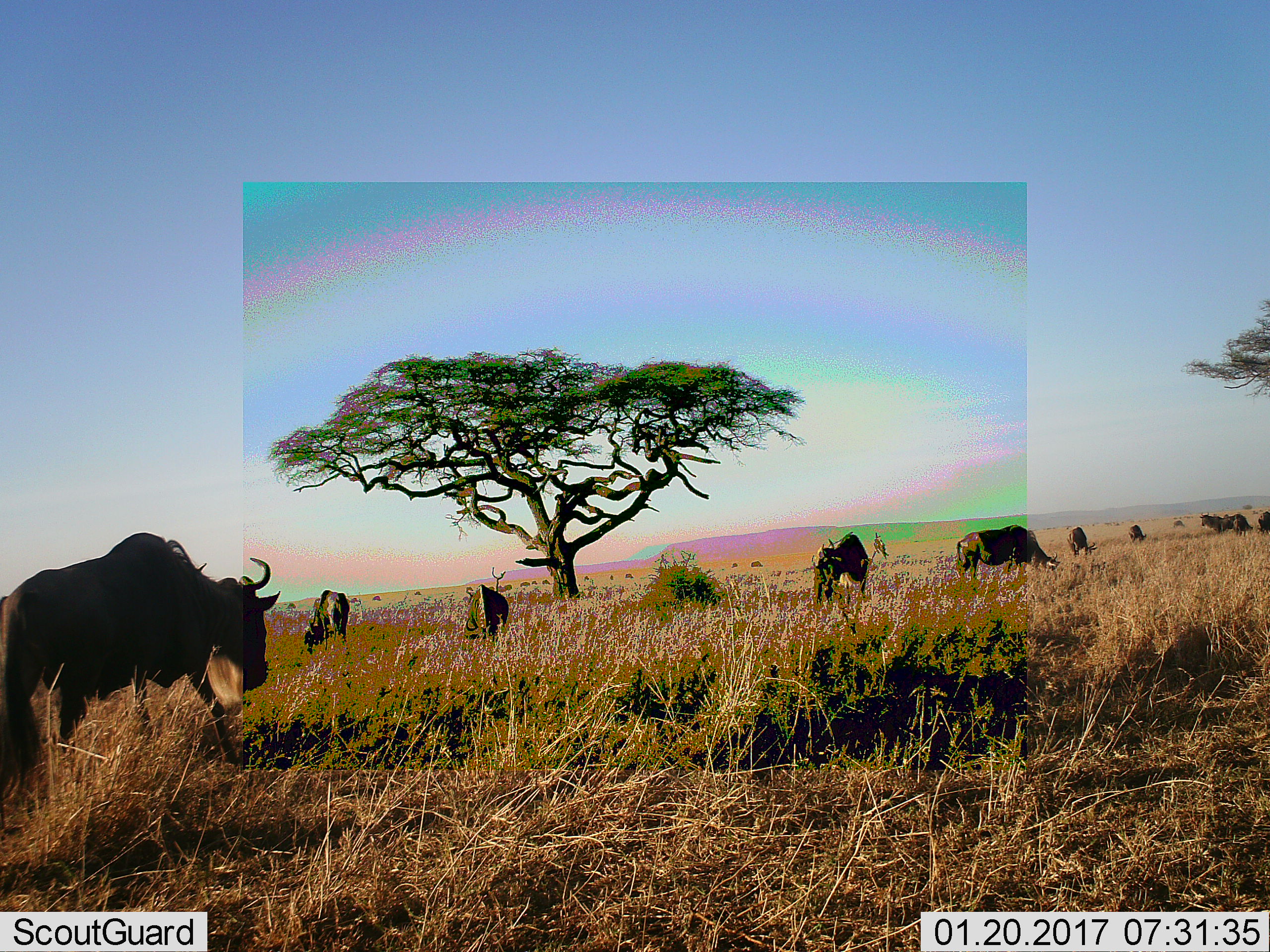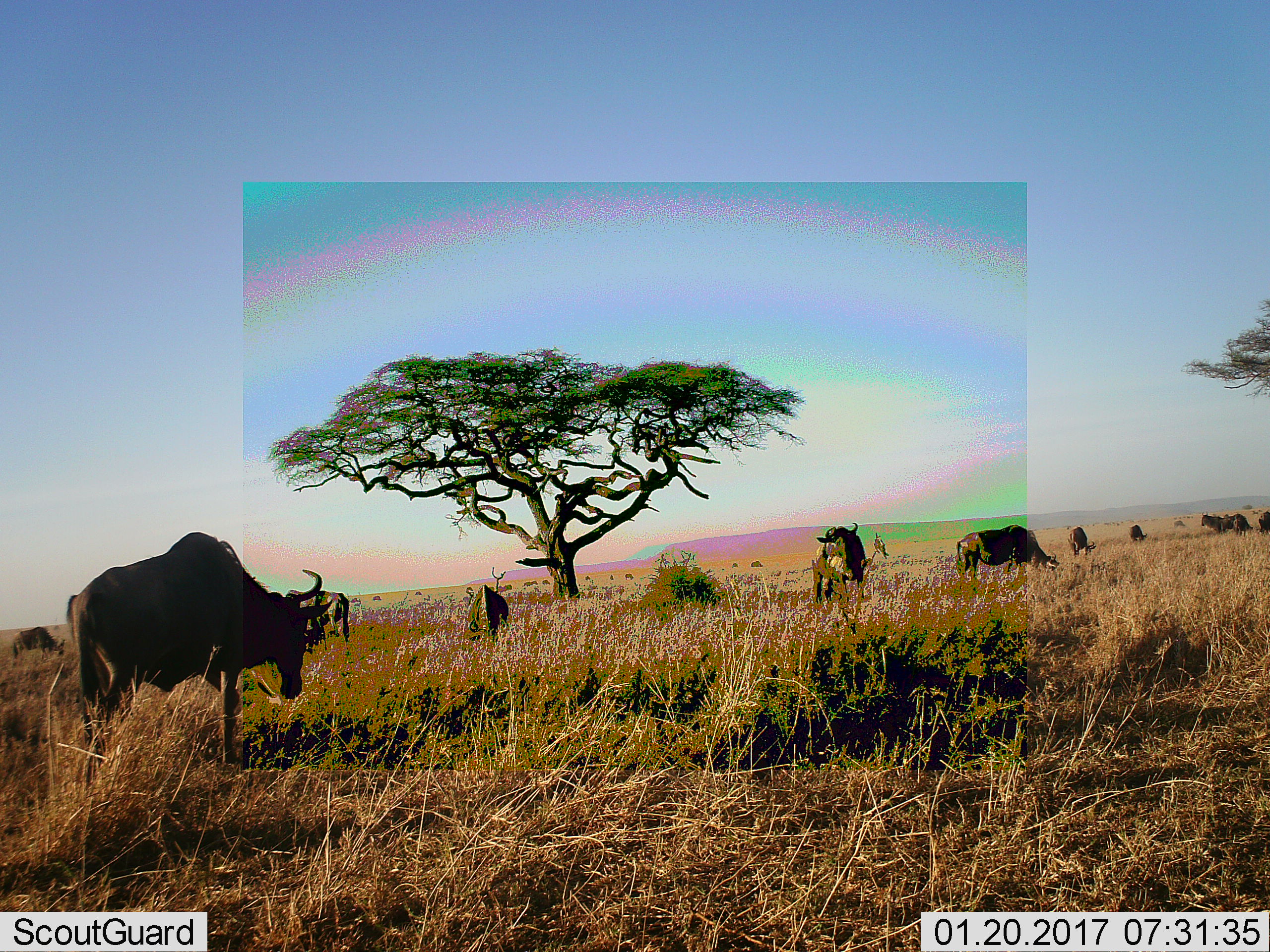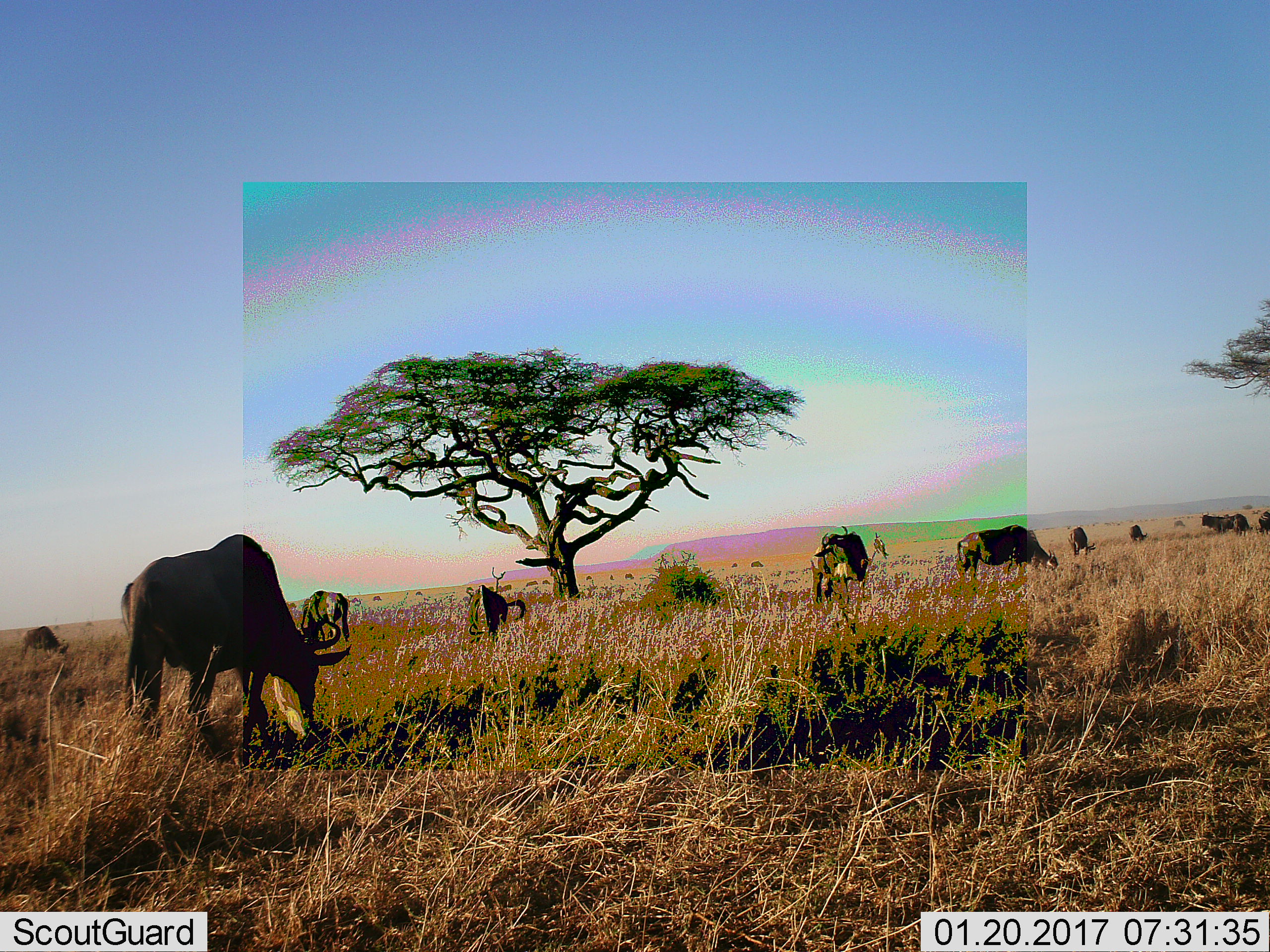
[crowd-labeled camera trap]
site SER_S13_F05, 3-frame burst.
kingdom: Animalia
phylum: Chordata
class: Mammalia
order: Artiodactyla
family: Bovidae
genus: Connochaetes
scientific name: Connochaetes taurinus taurinus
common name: blue wildebeest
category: wildebeestblue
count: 11-50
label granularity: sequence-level